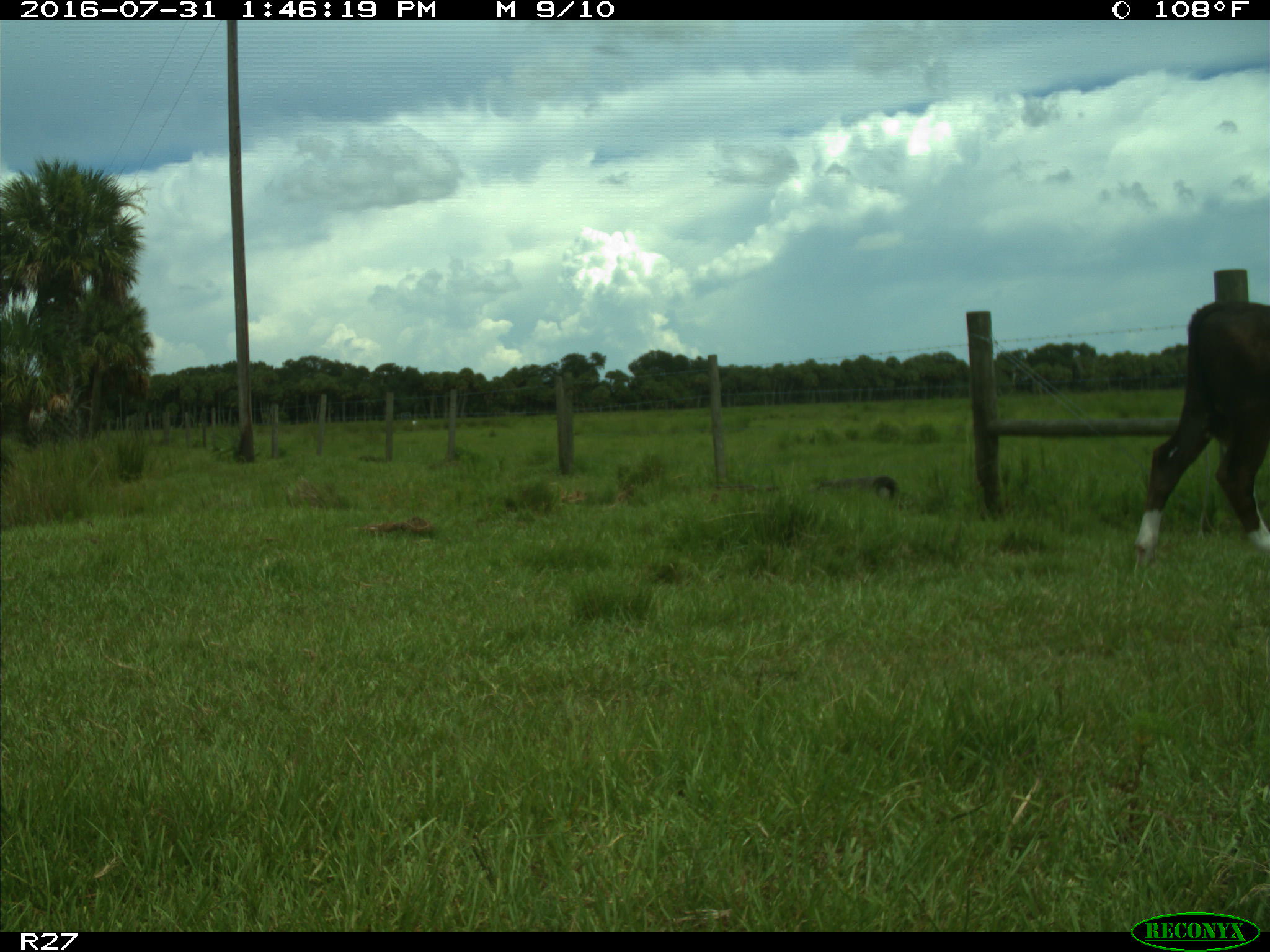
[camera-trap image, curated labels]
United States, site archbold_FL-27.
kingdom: Animalia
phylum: Chordata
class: Mammalia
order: Artiodactyla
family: Bovidae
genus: Bos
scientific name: Bos taurus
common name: domestic cow